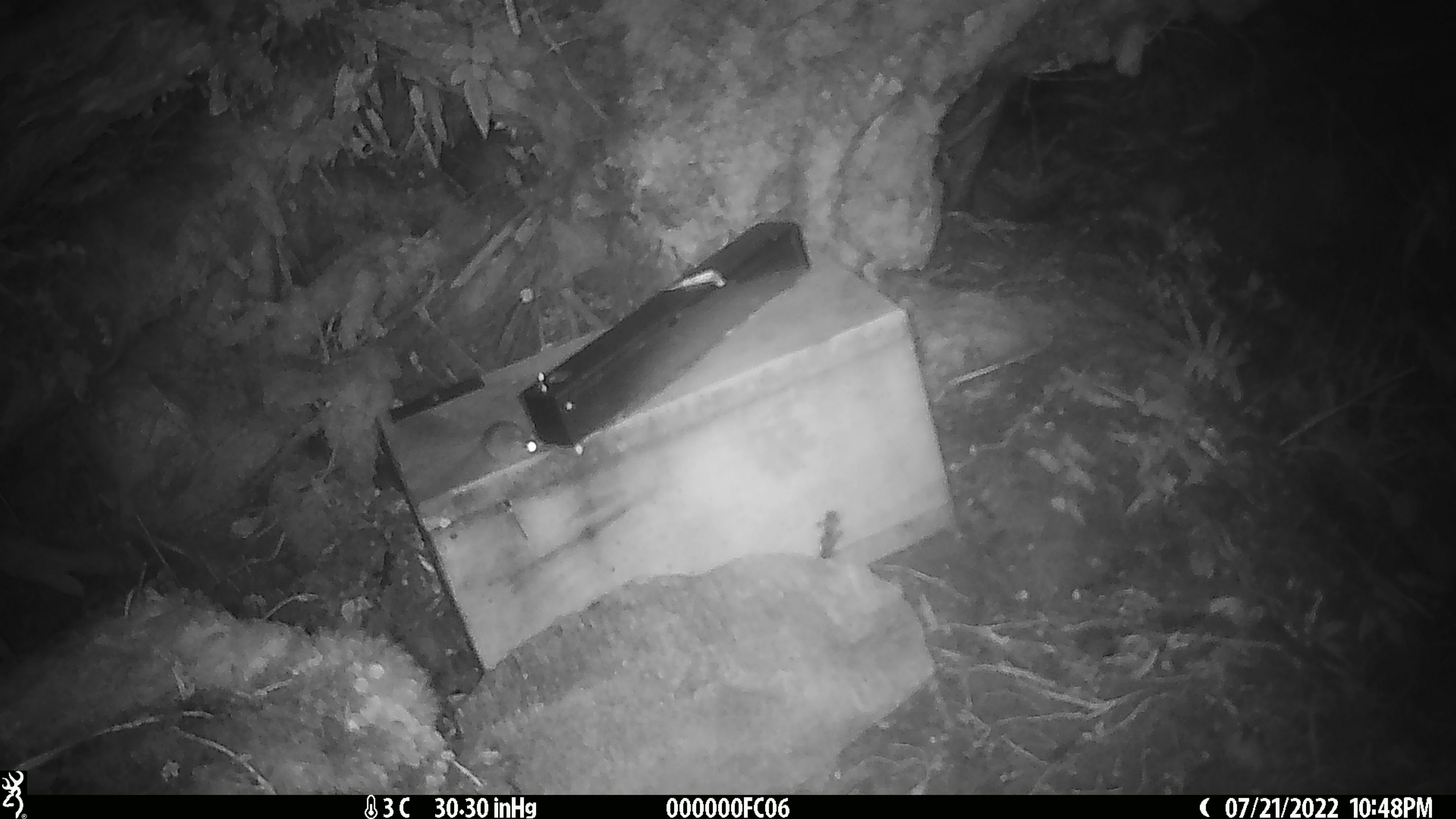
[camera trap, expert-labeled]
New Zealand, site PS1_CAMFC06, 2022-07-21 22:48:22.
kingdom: Animalia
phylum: Chordata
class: Mammalia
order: Rodentia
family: Muridae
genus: Mus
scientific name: Mus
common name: mouse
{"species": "mouse (Mus)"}